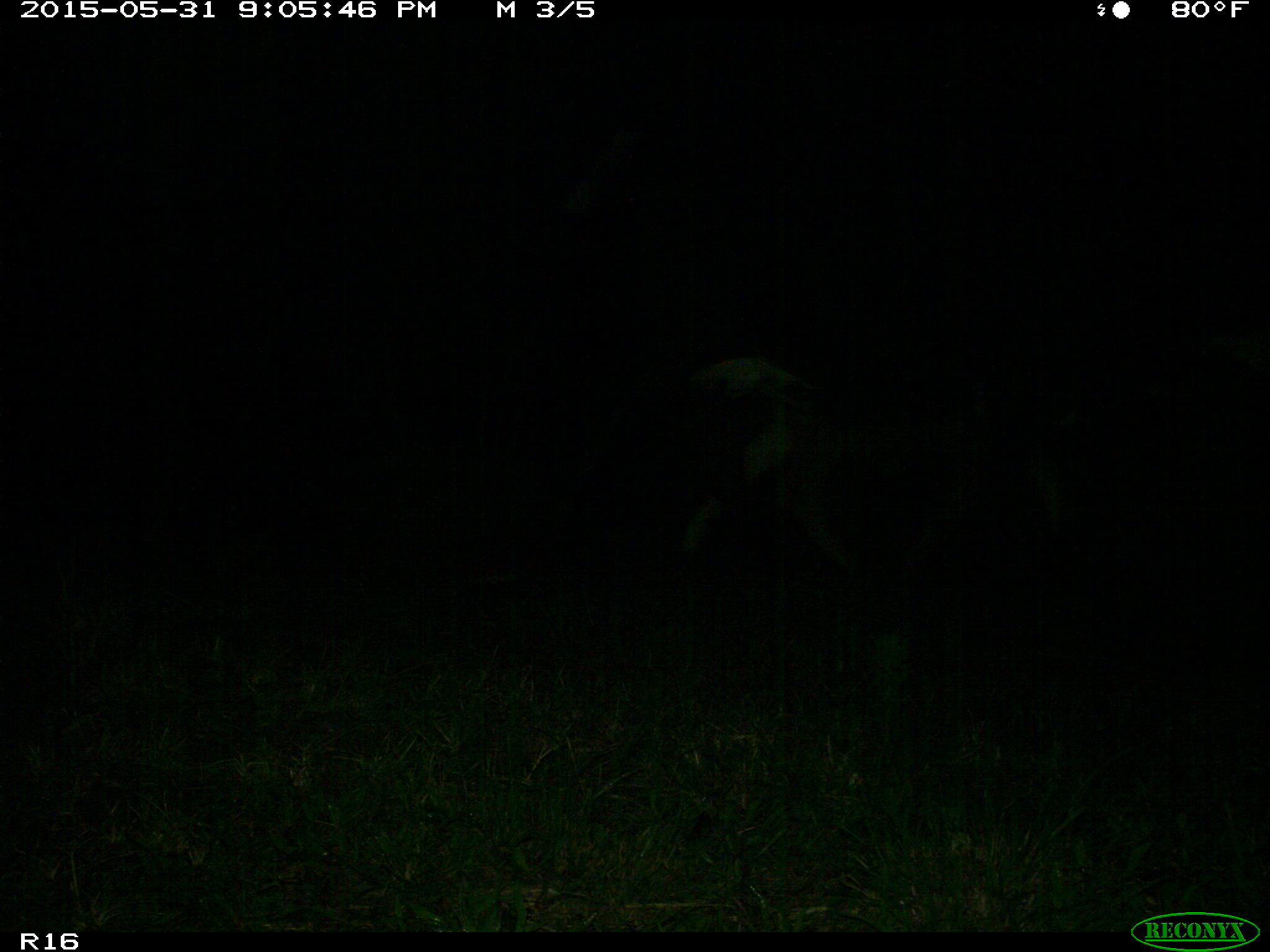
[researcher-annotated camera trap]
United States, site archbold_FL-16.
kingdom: Animalia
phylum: Chordata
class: Mammalia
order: Artiodactyla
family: Bovidae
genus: Bos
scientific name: Bos taurus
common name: domestic cow